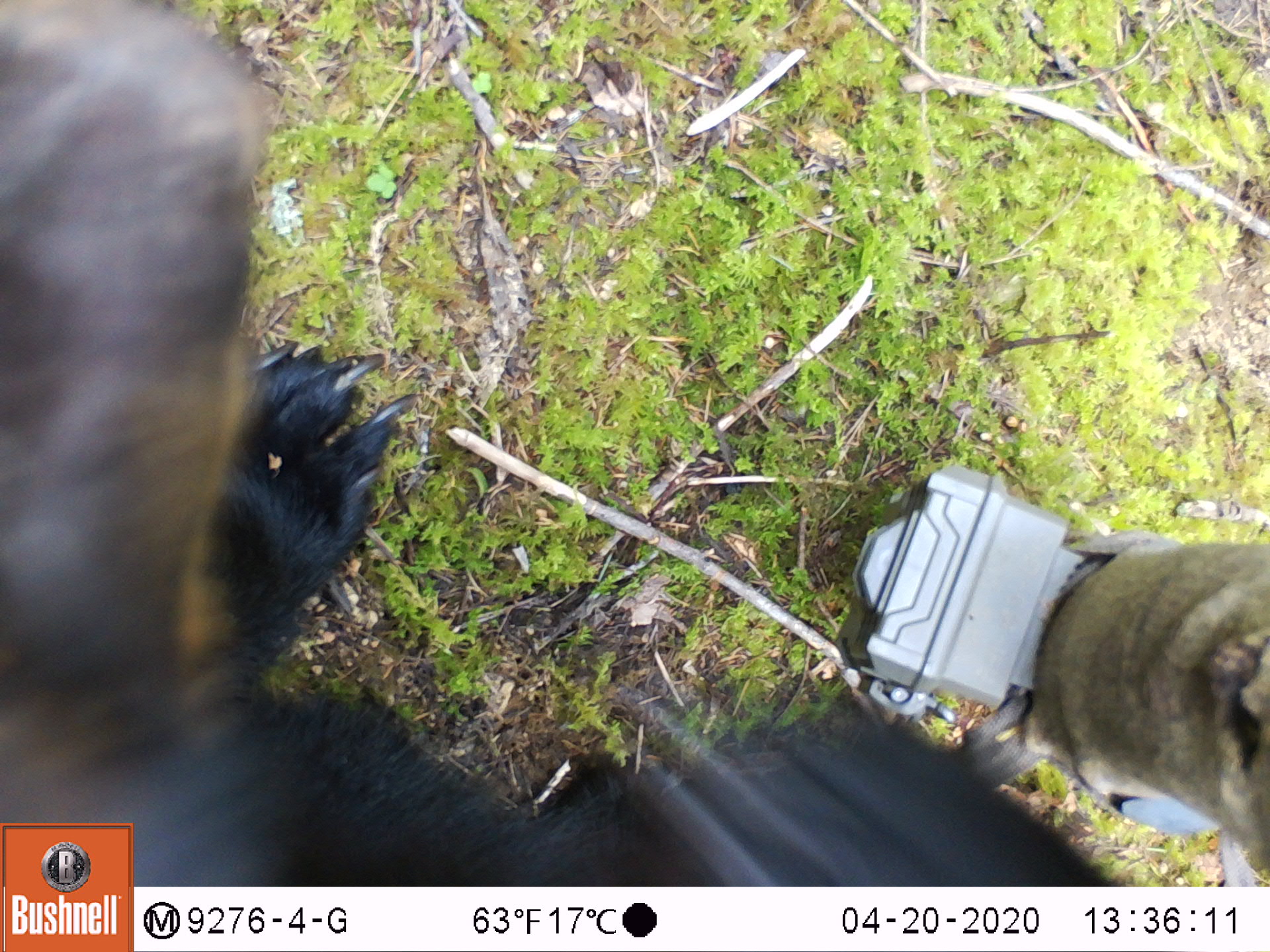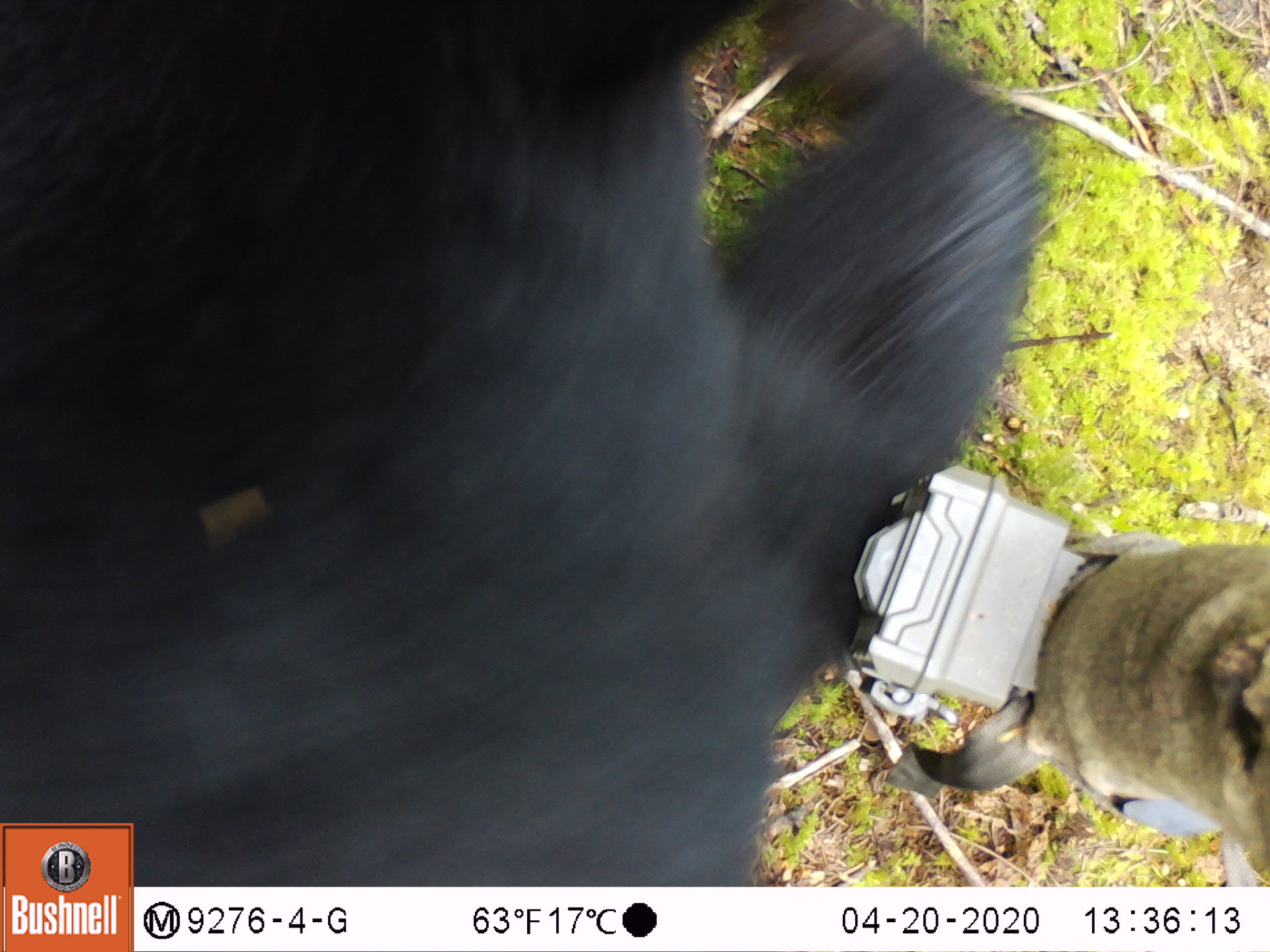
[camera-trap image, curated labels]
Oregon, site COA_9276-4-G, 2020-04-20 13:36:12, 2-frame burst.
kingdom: Animalia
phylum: Chordata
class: Mammalia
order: Carnivora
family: Ursidae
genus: Ursus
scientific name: Ursus americanus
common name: american black bear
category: black bear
Black bear (american black bear) (Ursus americanus).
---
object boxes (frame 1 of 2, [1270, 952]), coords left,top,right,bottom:
black bear: 3,6,438,822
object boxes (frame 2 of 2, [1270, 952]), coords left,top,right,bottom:
black bear: 1,4,1043,812